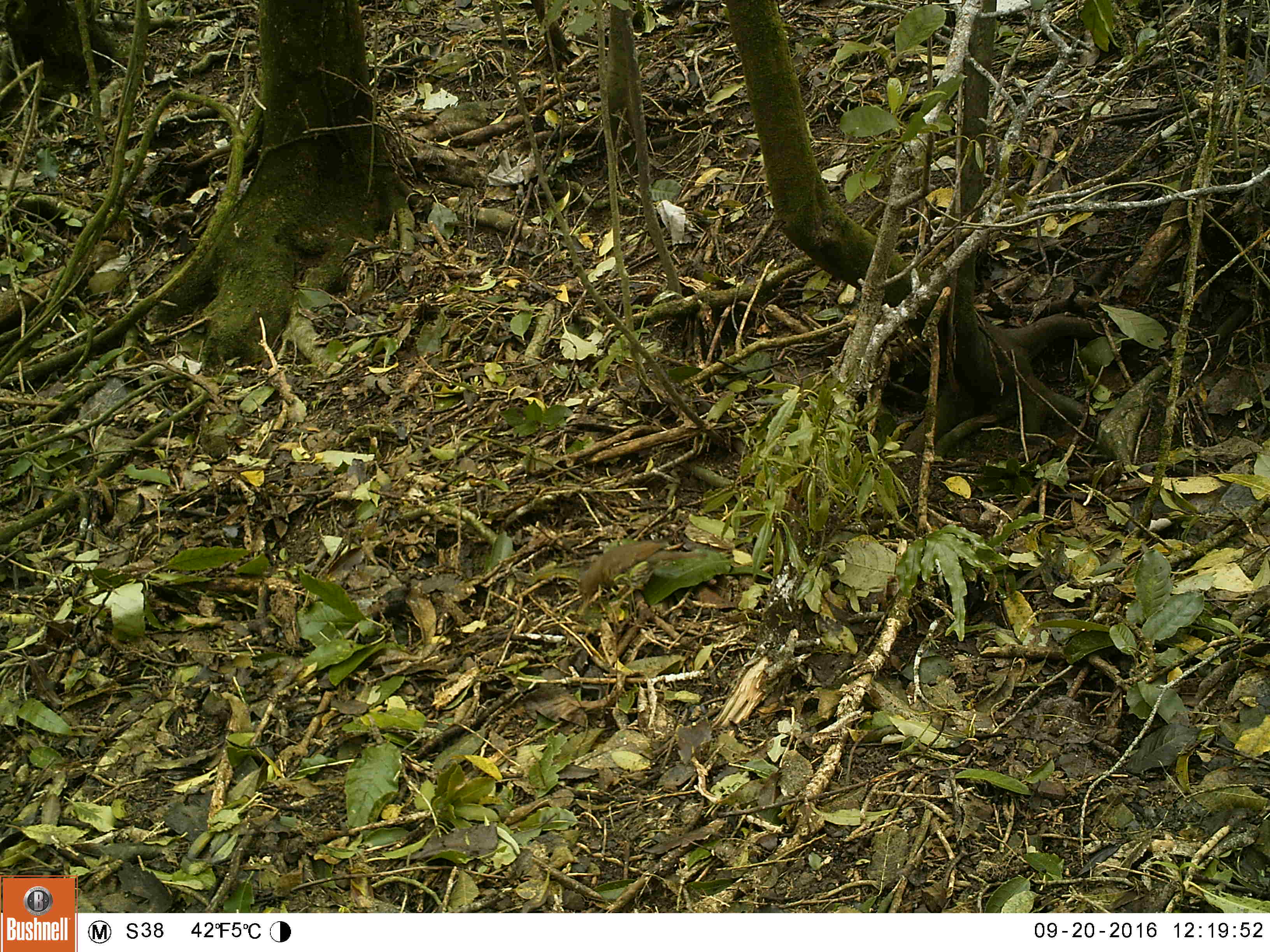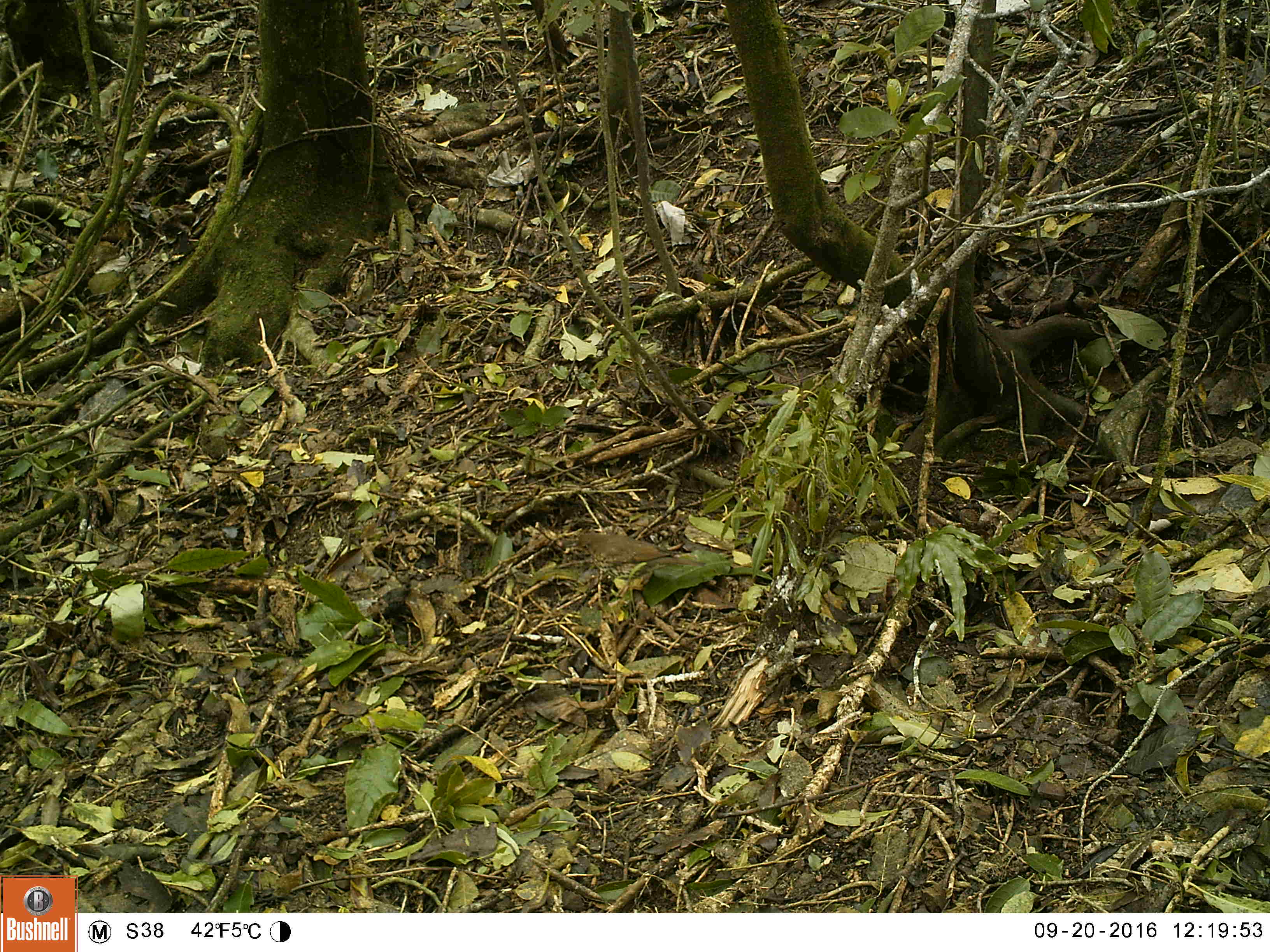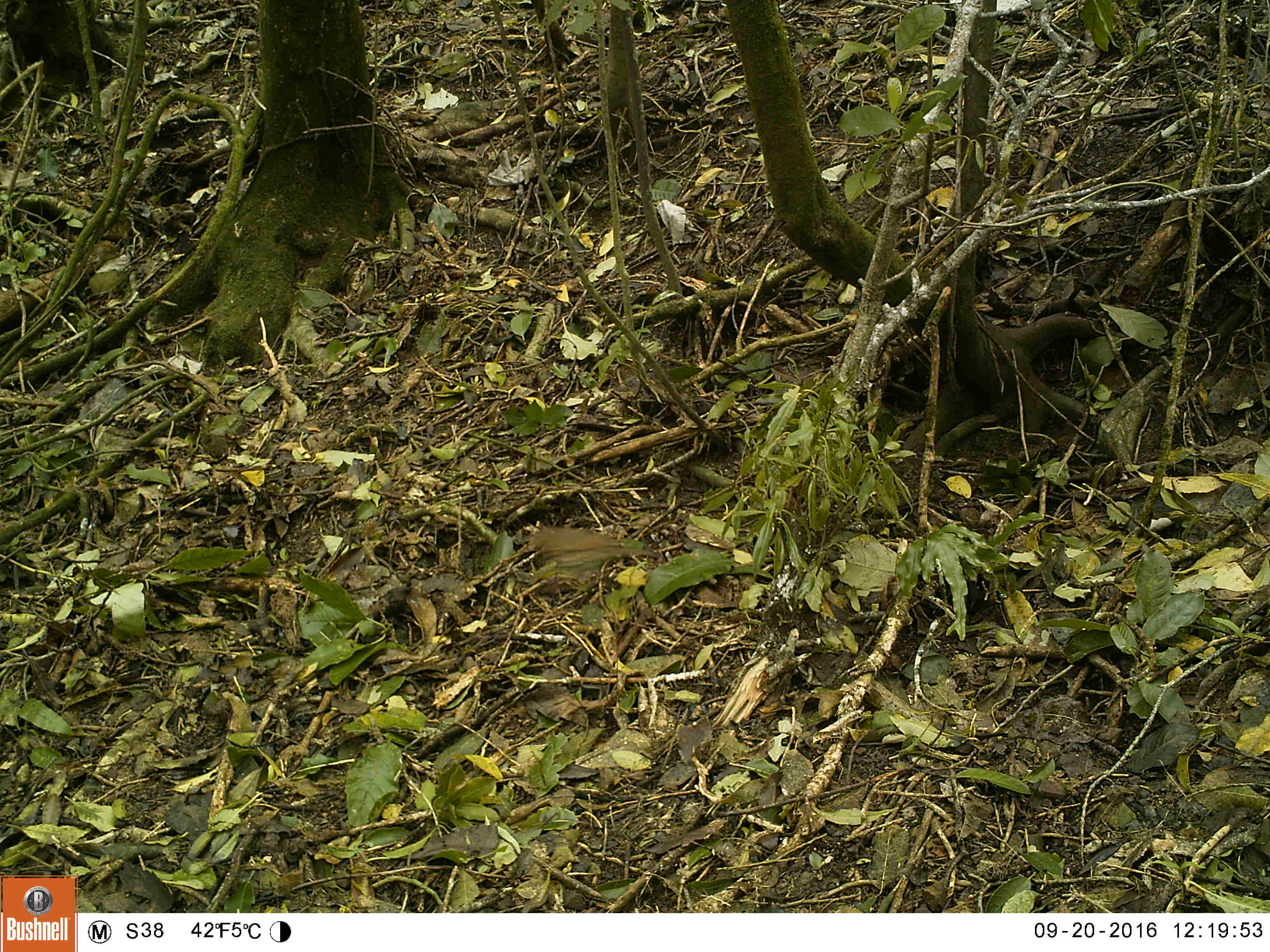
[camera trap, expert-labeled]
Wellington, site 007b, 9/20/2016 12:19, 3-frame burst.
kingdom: Animalia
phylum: Chordata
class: Aves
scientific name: Aves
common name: bird